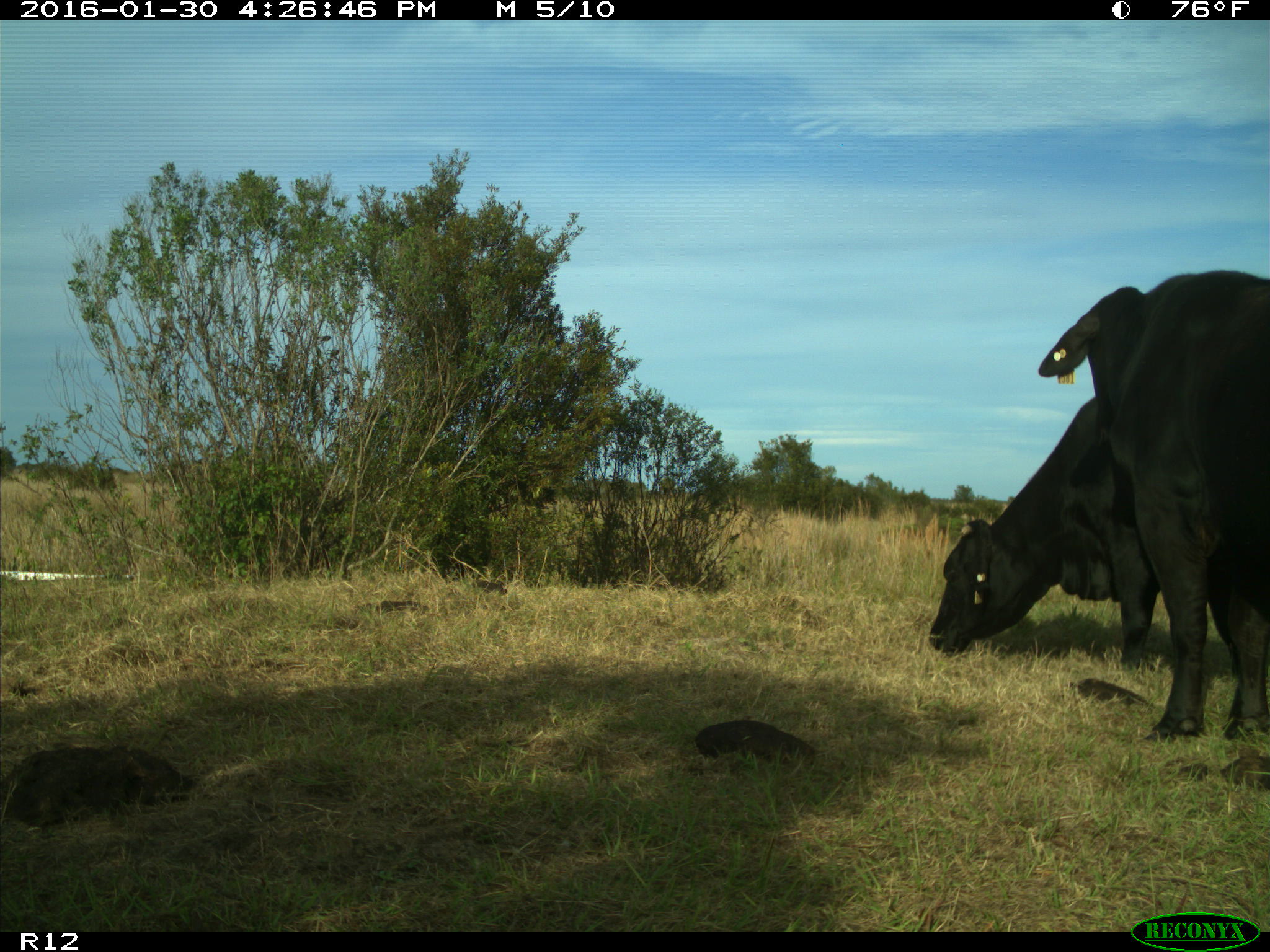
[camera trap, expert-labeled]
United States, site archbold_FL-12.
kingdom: Animalia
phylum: Chordata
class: Mammalia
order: Artiodactyla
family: Bovidae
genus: Bos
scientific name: Bos taurus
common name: domestic cow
Bos taurus (domestic cow).